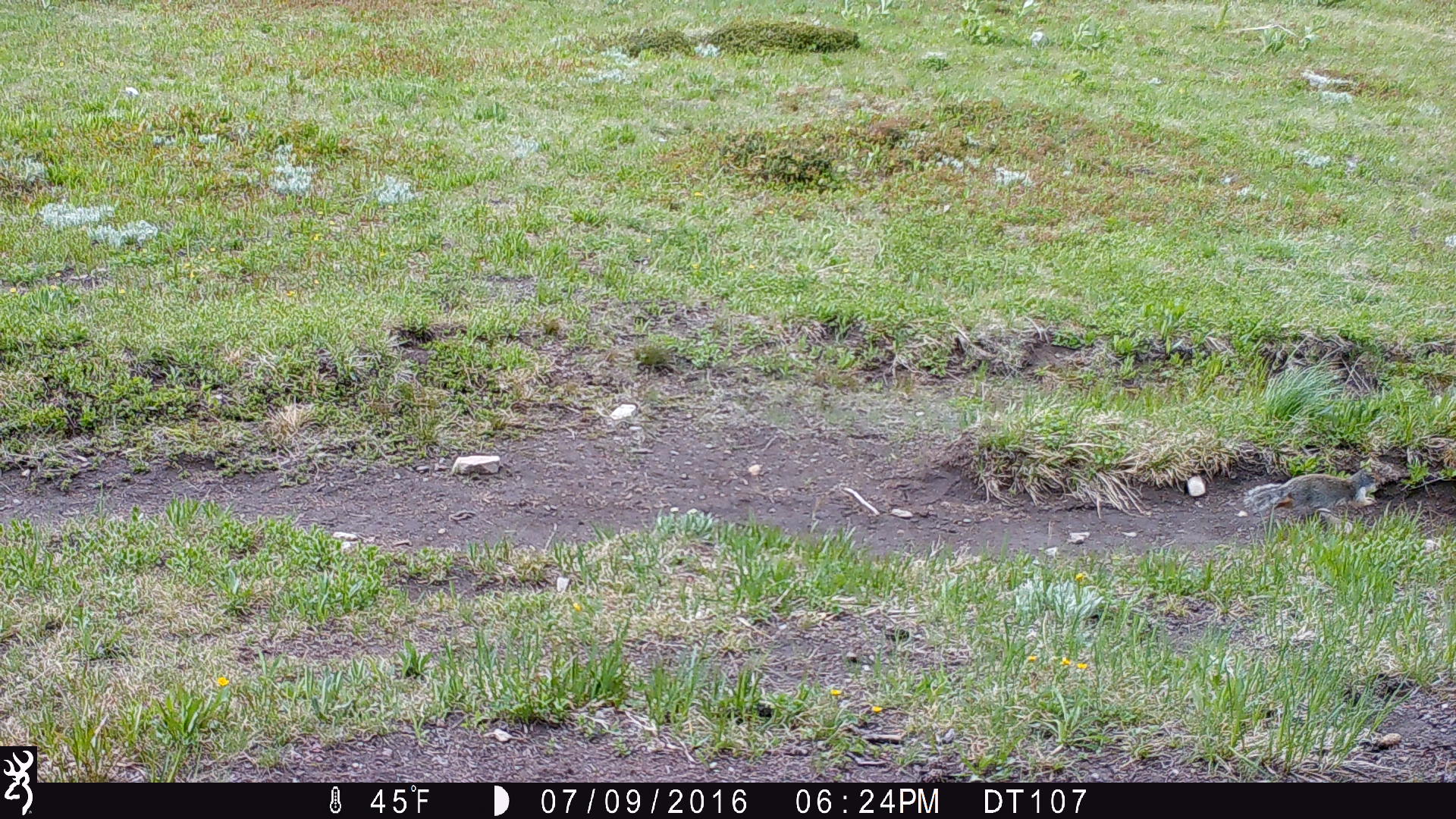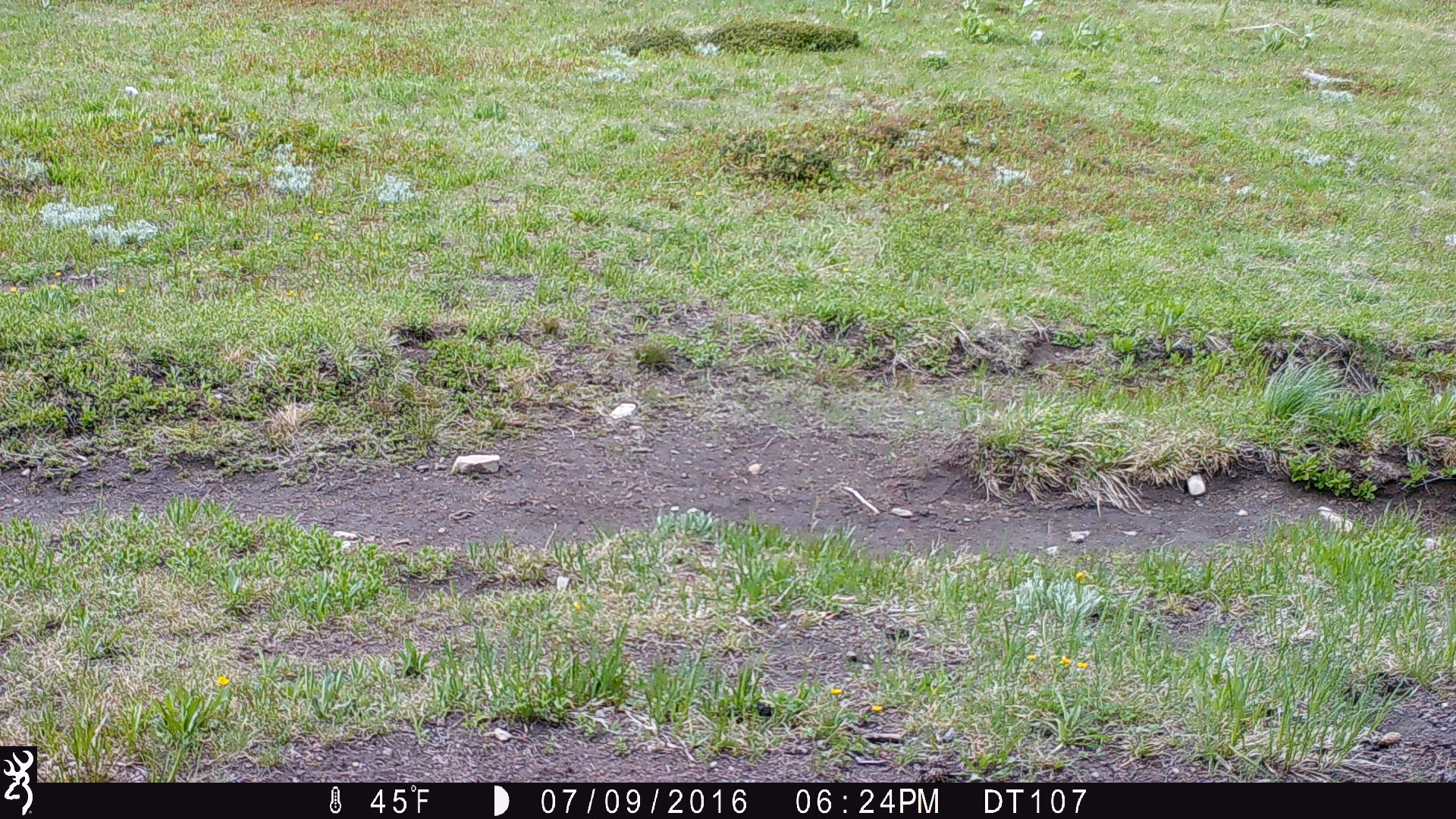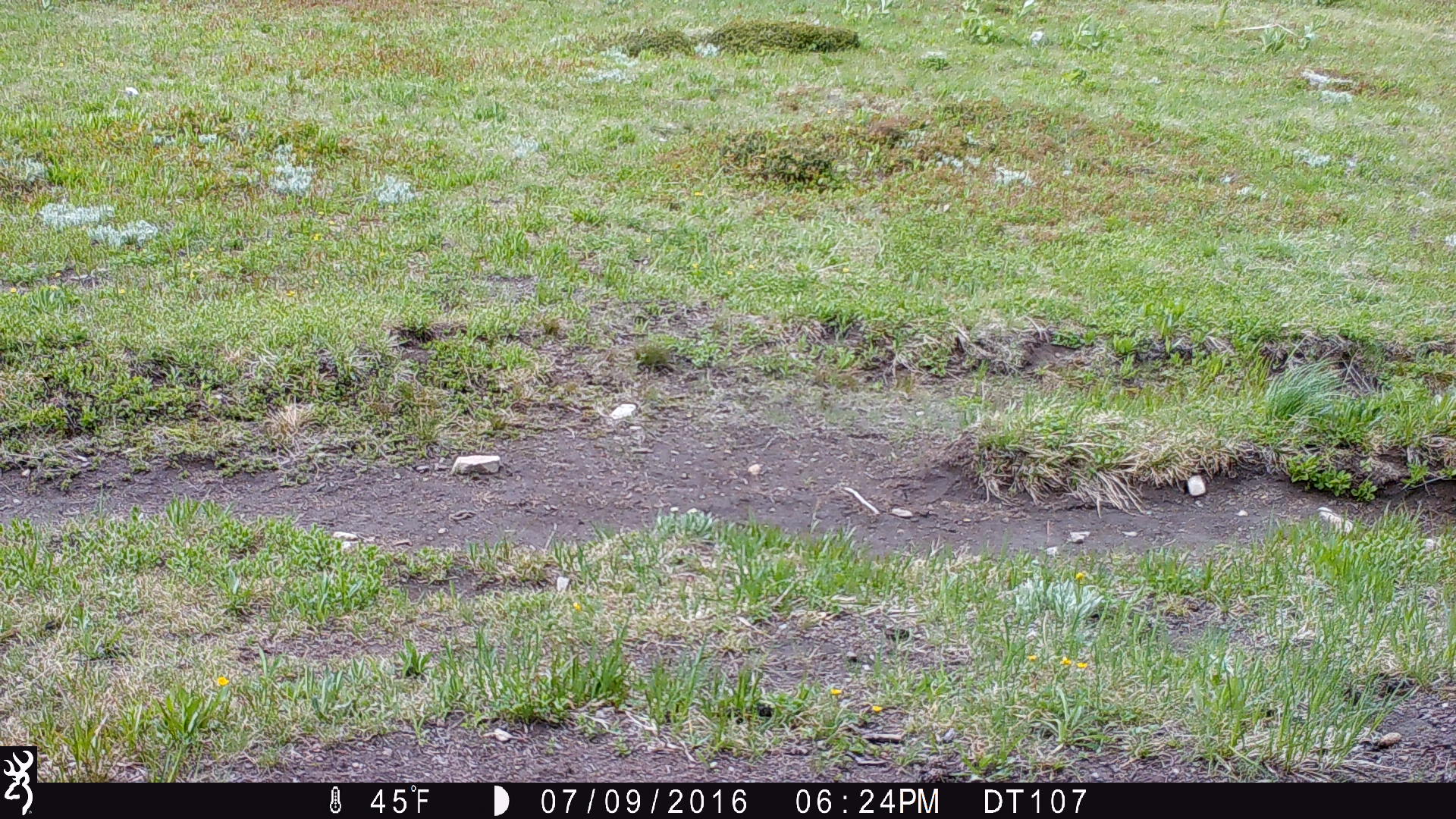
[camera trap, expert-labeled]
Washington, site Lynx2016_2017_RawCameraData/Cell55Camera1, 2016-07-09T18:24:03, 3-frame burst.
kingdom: Animalia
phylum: Chordata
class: Mammalia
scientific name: Mammalia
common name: small mammal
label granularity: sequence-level